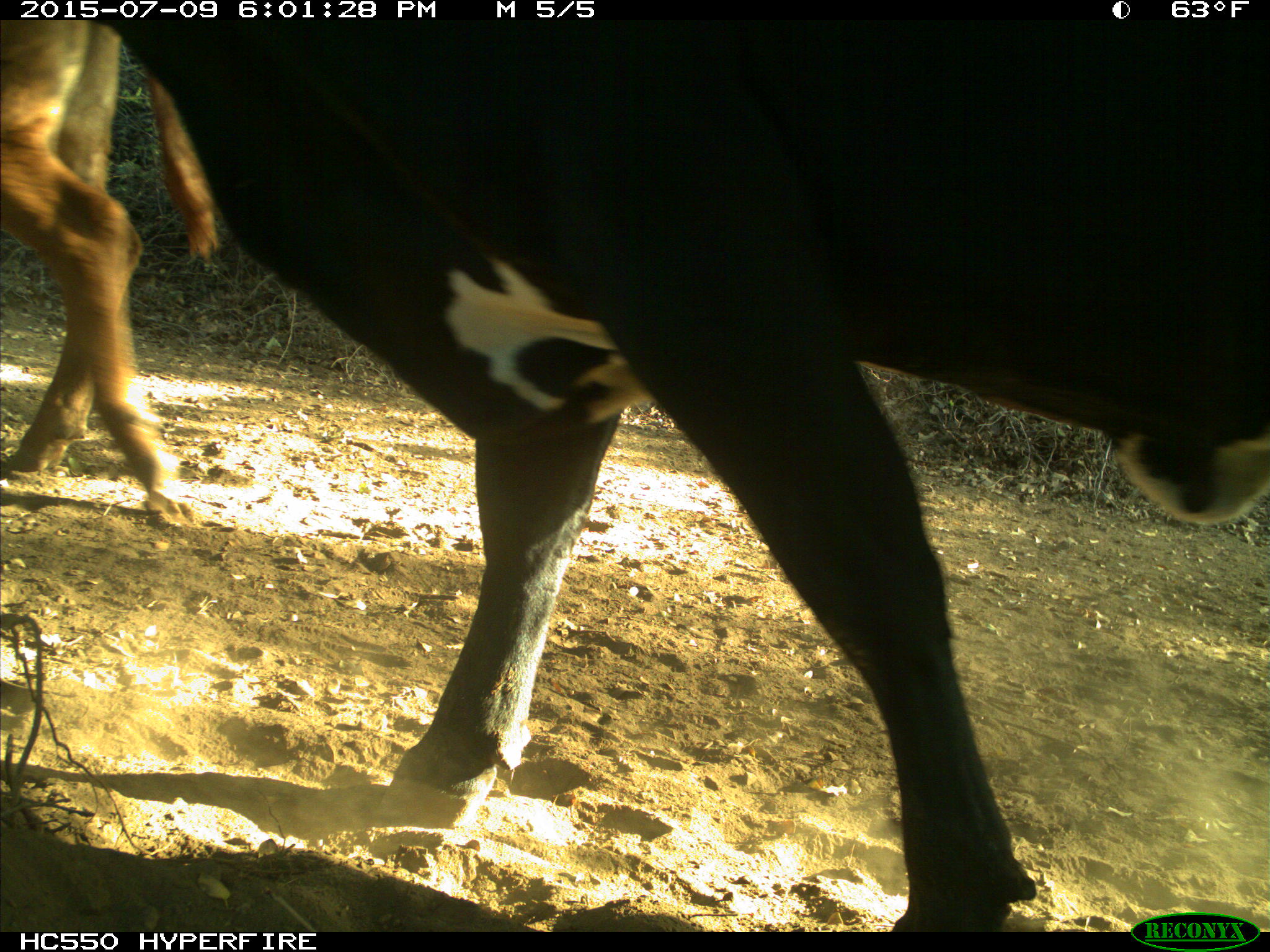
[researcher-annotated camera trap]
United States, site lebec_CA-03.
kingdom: Animalia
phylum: Chordata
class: Mammalia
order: Artiodactyla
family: Bovidae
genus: Bos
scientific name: Bos taurus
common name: domestic cow